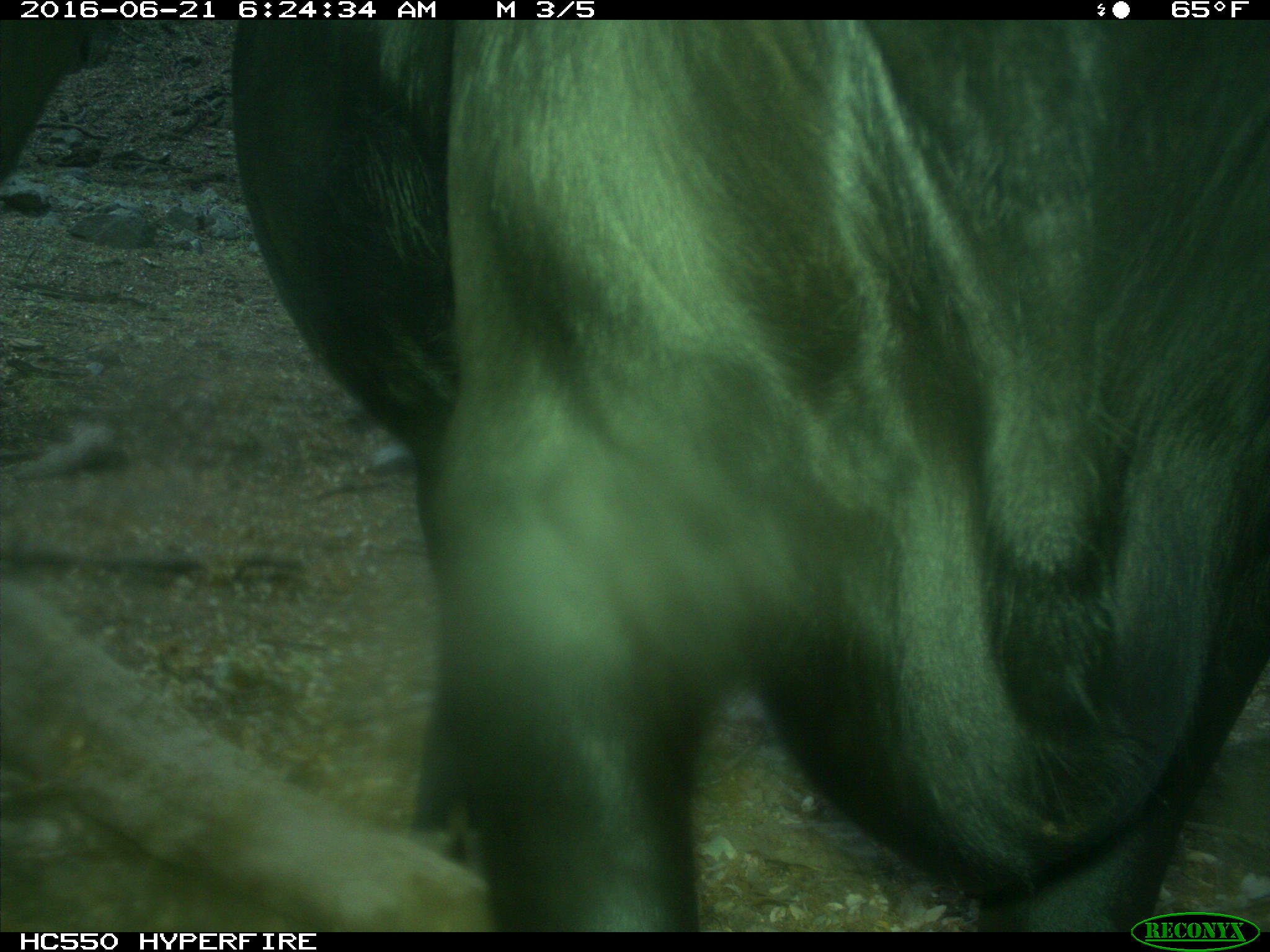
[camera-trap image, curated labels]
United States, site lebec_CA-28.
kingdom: Animalia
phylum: Chordata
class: Mammalia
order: Artiodactyla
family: Bovidae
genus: Bos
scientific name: Bos taurus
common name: domestic cow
Bos taurus (domestic cow).